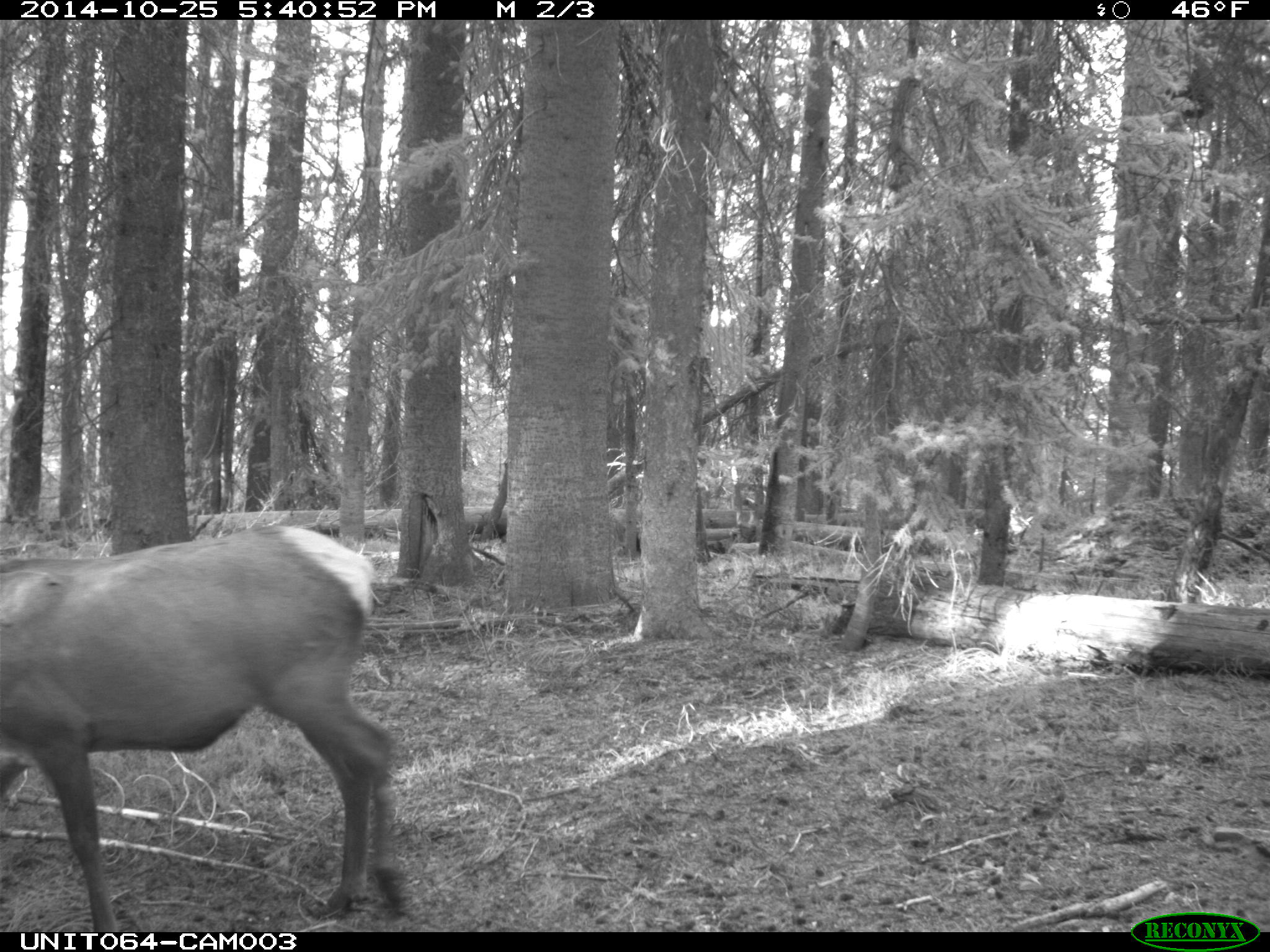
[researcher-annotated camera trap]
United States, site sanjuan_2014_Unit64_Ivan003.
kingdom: Animalia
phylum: Chordata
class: Mammalia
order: Artiodactyla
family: Cervidae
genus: Cervus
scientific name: Cervus elaphus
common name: red deer